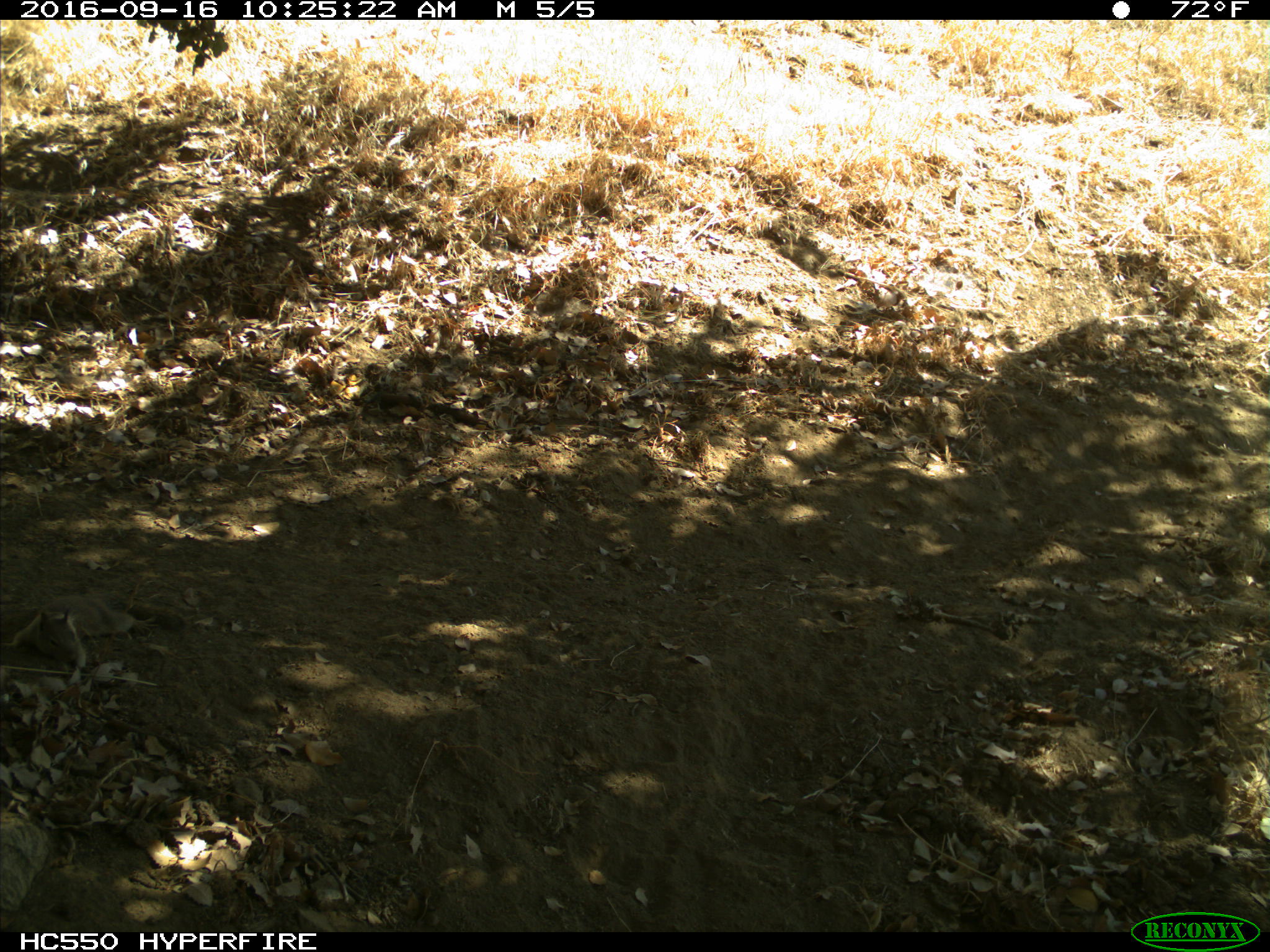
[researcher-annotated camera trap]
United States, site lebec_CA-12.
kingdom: Animalia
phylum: Chordata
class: Mammalia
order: Rodentia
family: Sciuridae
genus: Otospermophilus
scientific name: Otospermophilus beecheyi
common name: california ground squirrel